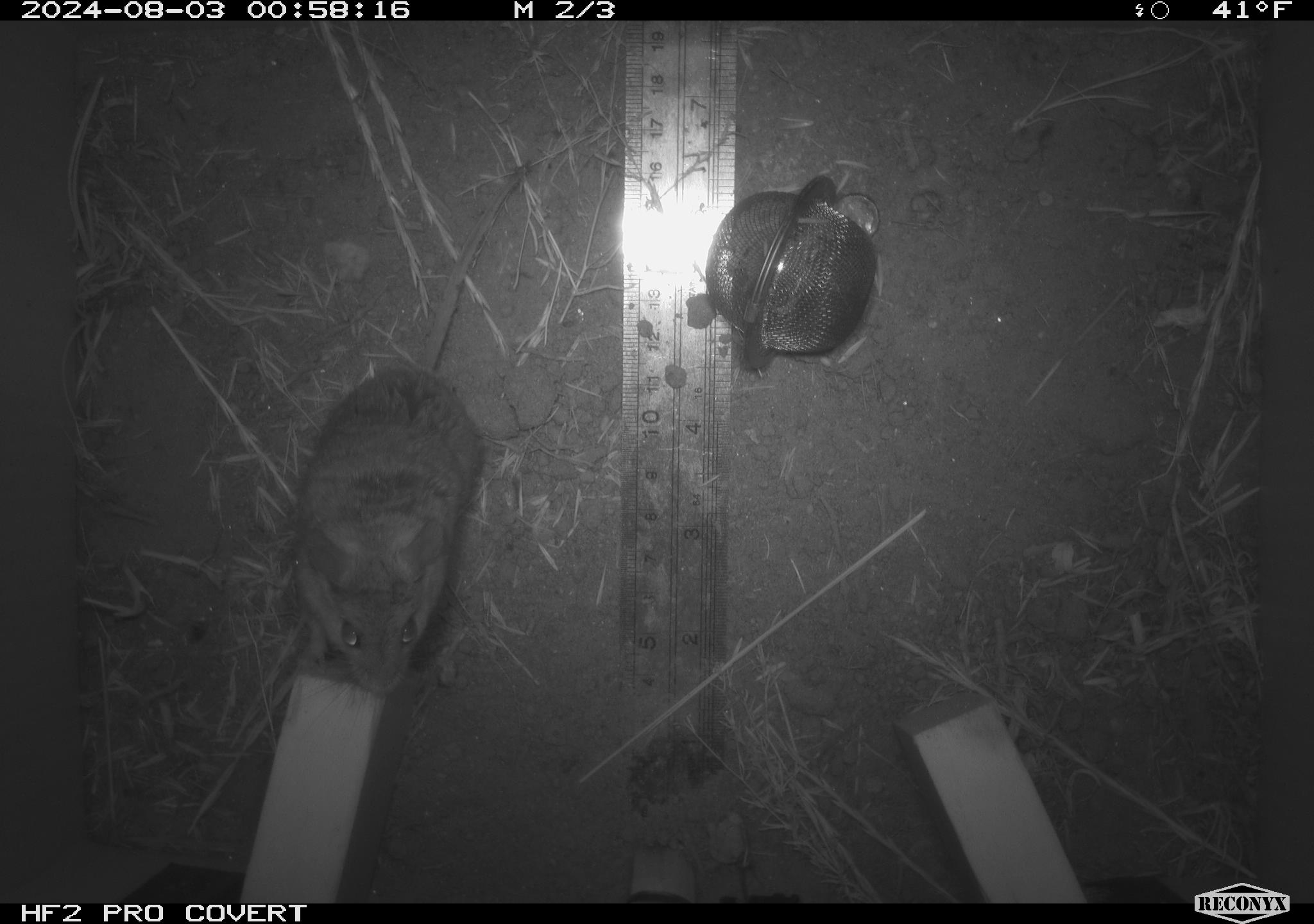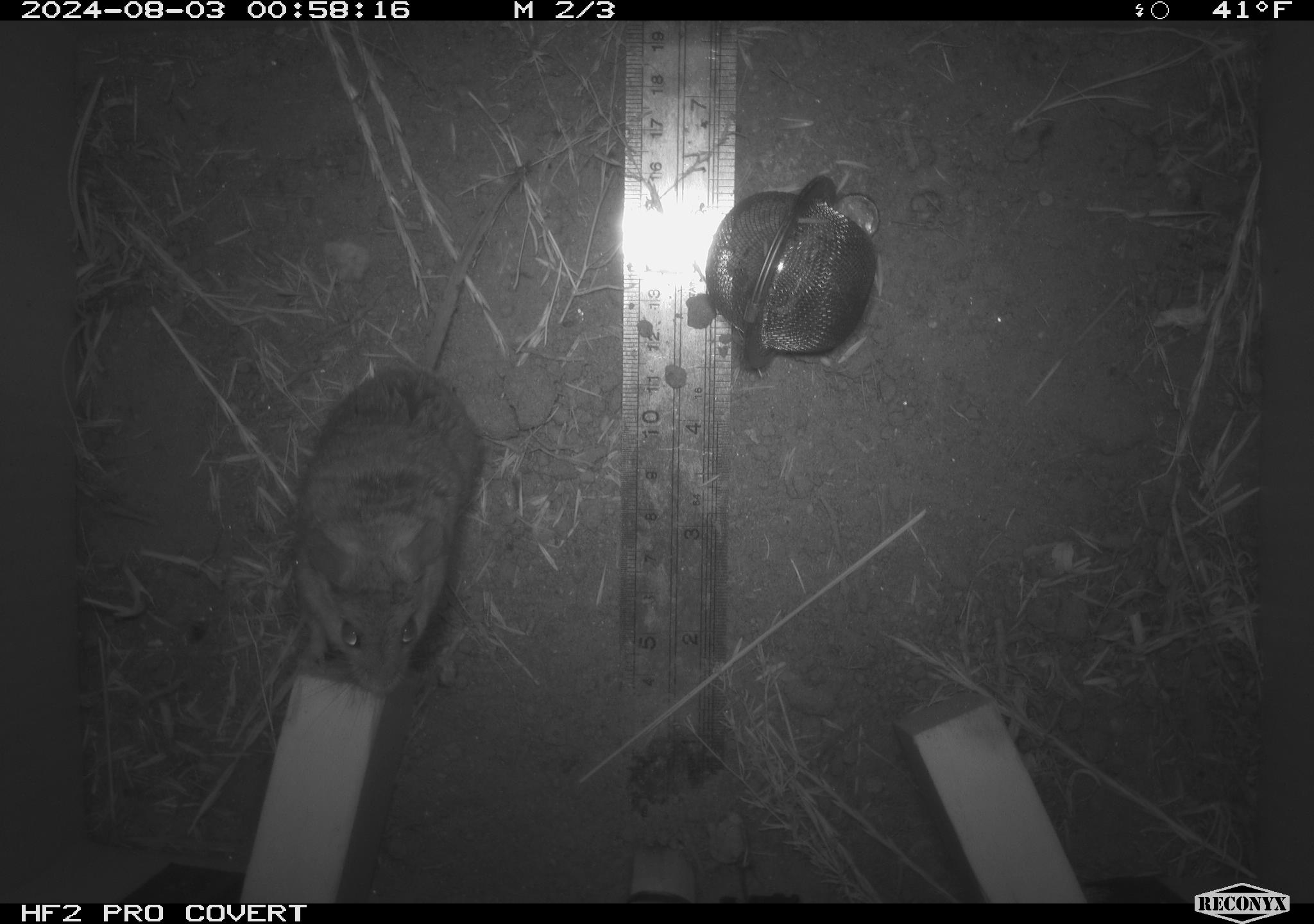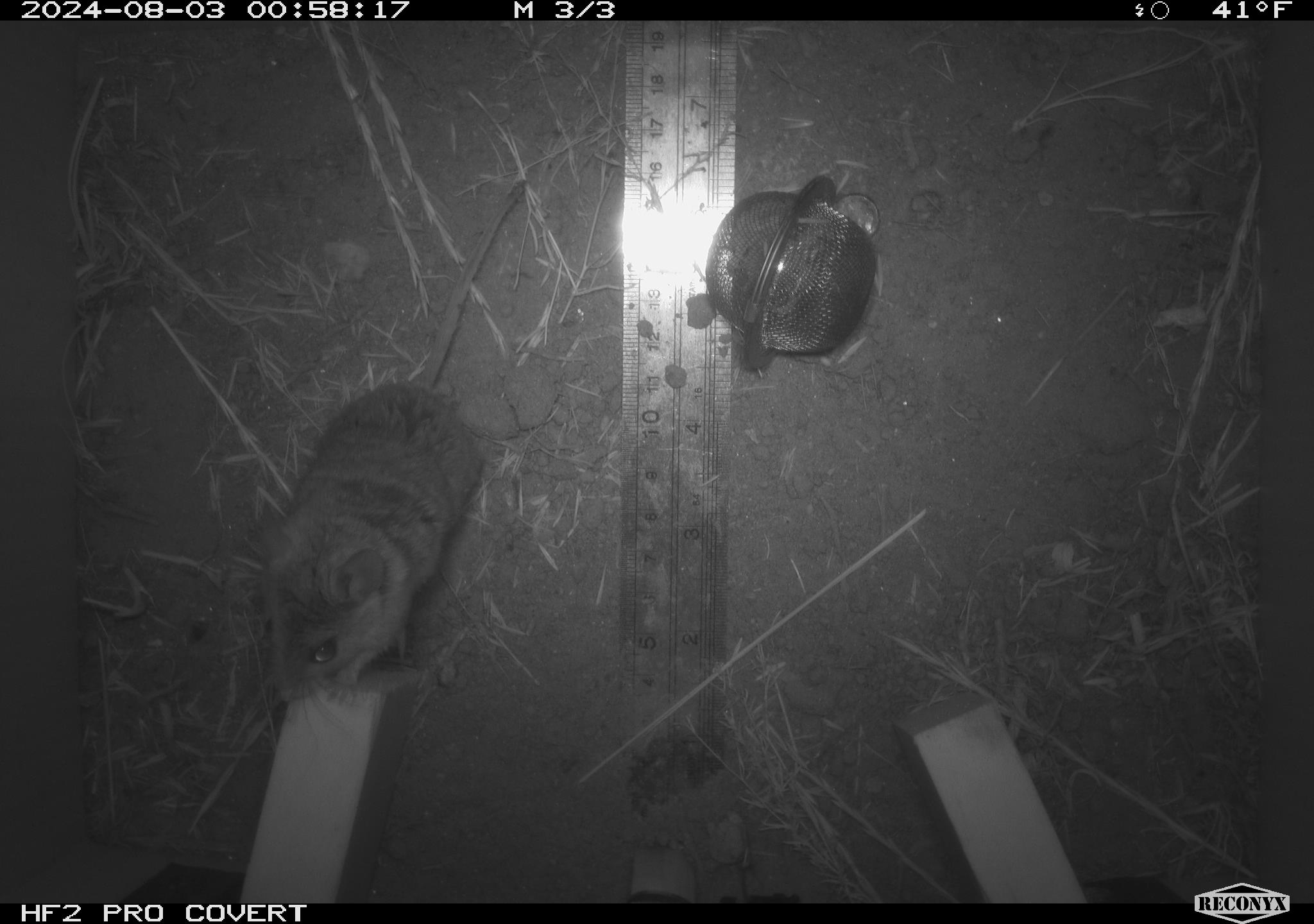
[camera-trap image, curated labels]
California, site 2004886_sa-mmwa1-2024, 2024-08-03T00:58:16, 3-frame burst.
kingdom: Animalia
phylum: Chordata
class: Mammalia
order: Rodentia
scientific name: Rodentia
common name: mouse species